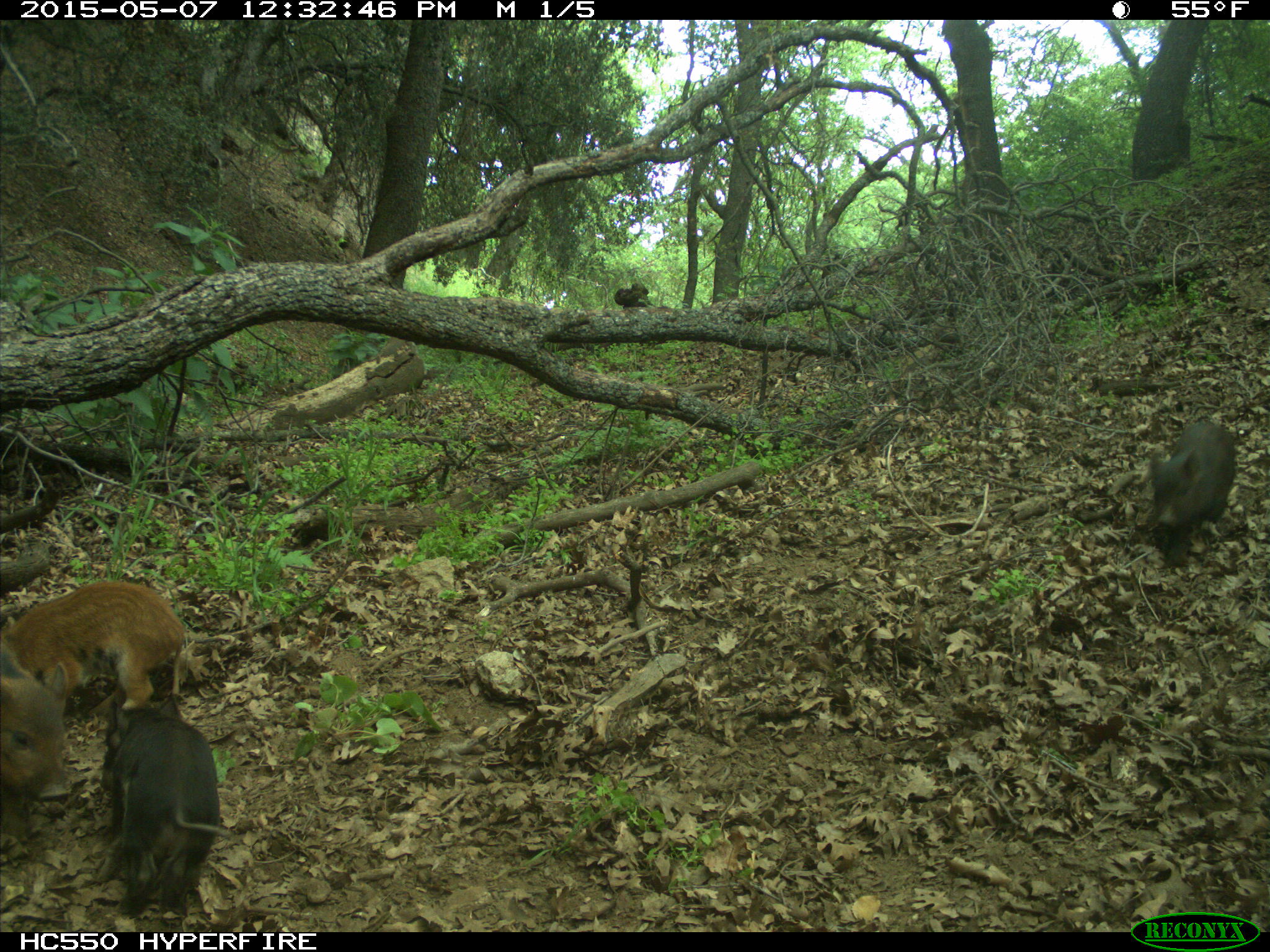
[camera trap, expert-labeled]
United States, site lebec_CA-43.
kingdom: Animalia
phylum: Chordata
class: Mammalia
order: Artiodactyla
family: Suidae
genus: Sus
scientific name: Sus scrofa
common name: wild boar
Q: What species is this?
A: Sus scrofa (wild boar).